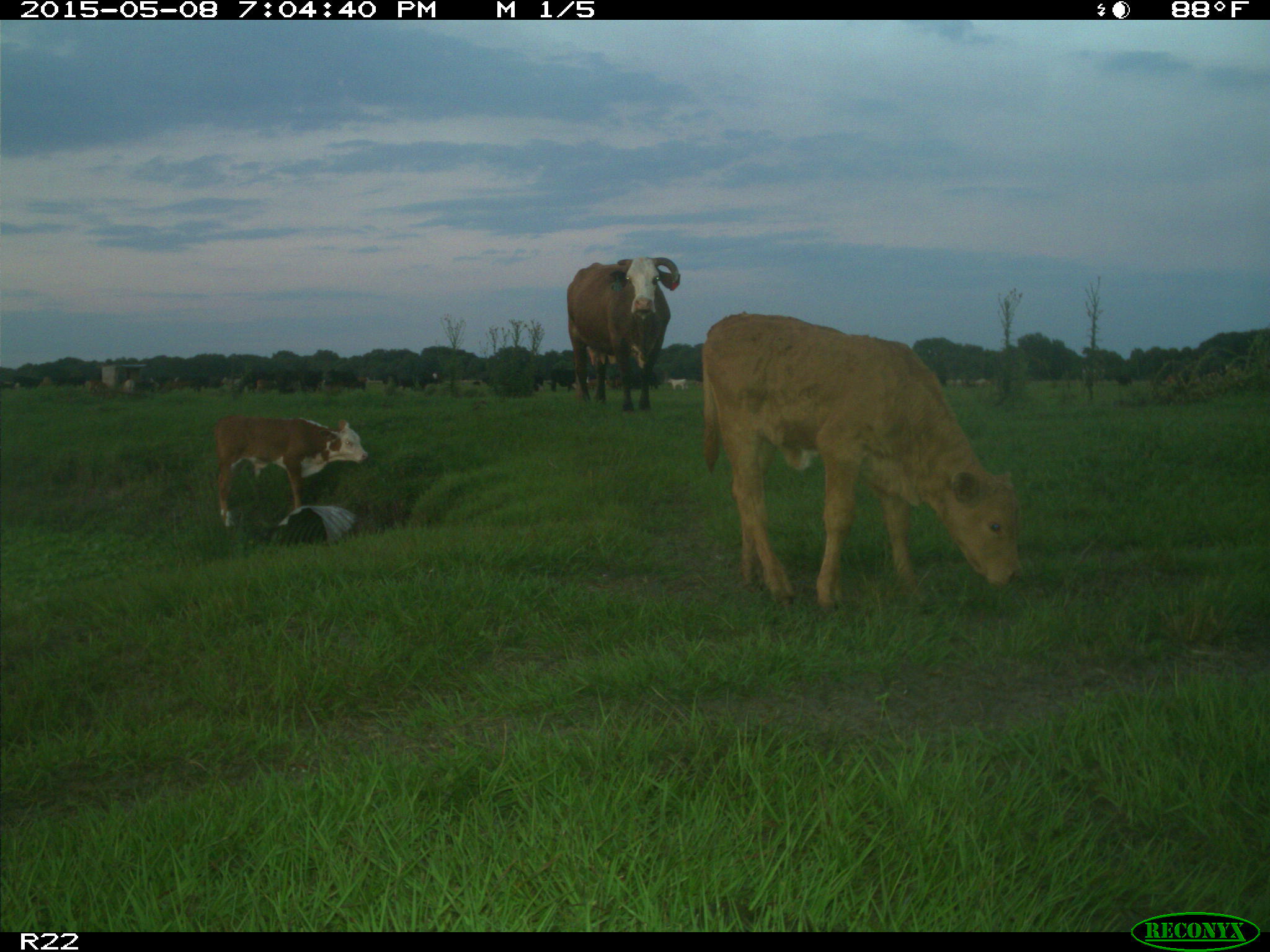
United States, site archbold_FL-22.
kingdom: Animalia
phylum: Chordata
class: Mammalia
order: Artiodactyla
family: Bovidae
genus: Bos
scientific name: Bos taurus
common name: domestic cow